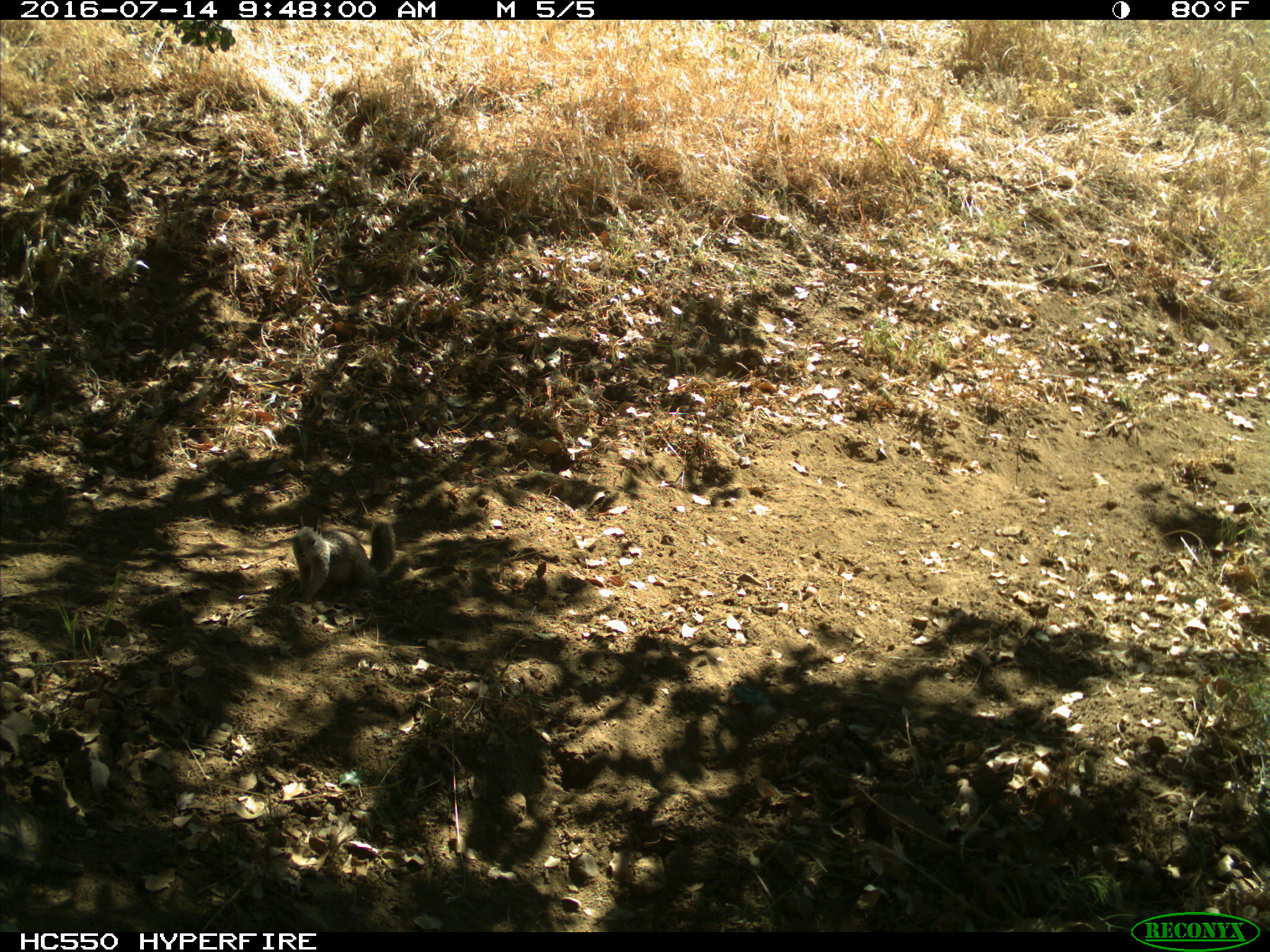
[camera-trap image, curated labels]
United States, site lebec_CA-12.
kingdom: Animalia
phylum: Chordata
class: Mammalia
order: Rodentia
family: Sciuridae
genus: Otospermophilus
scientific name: Otospermophilus beecheyi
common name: california ground squirrel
Otospermophilus beecheyi (california ground squirrel).